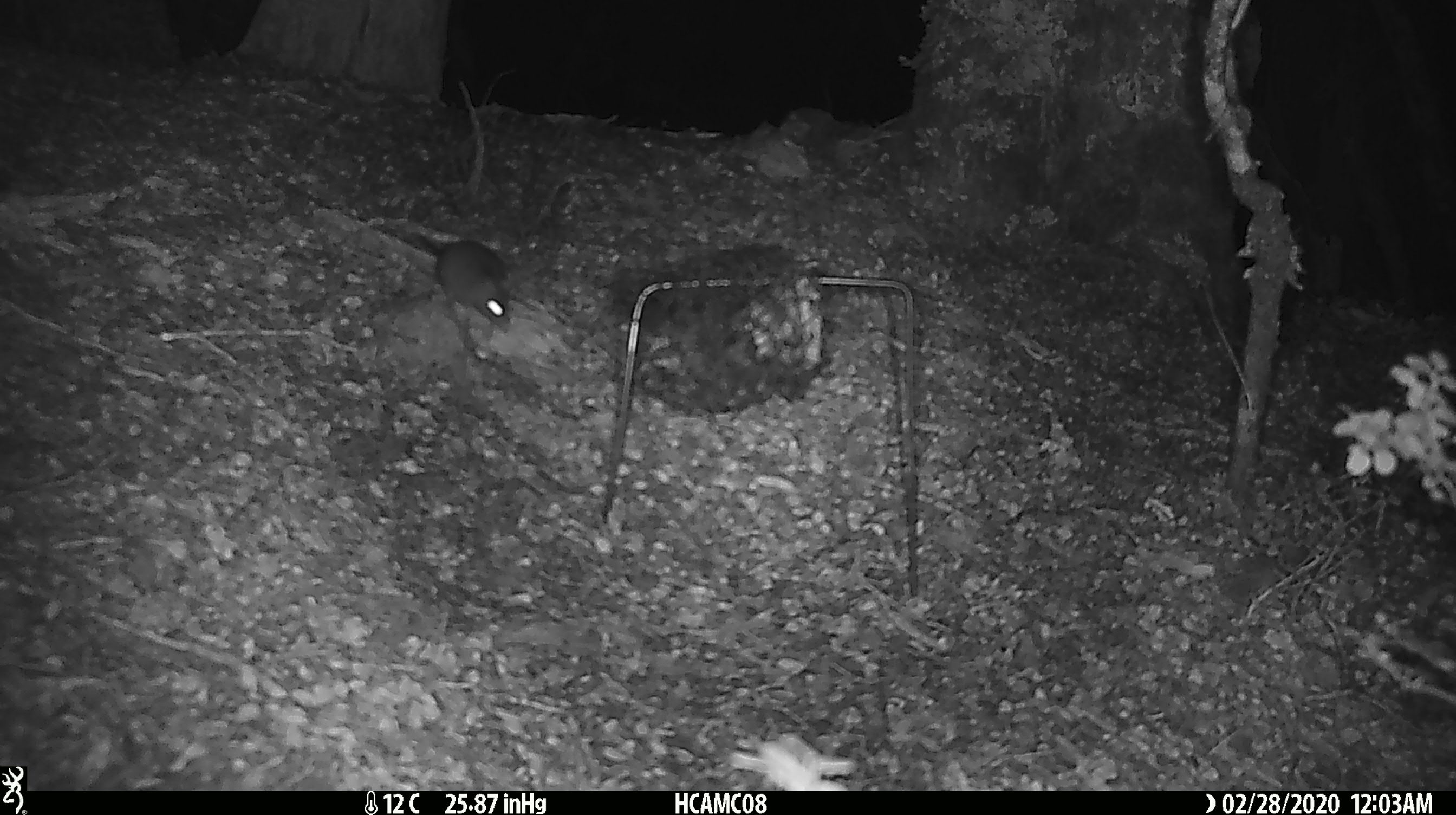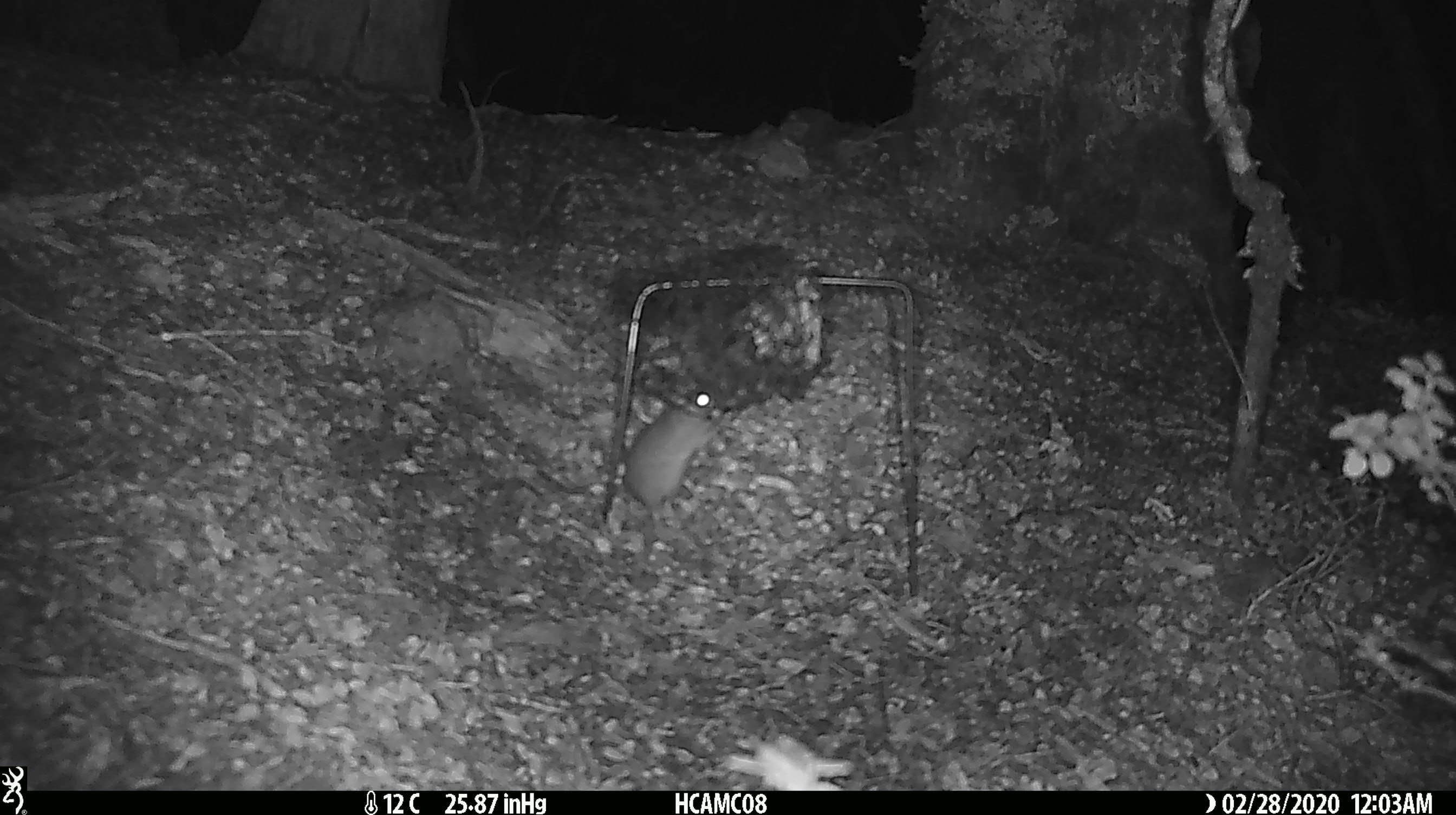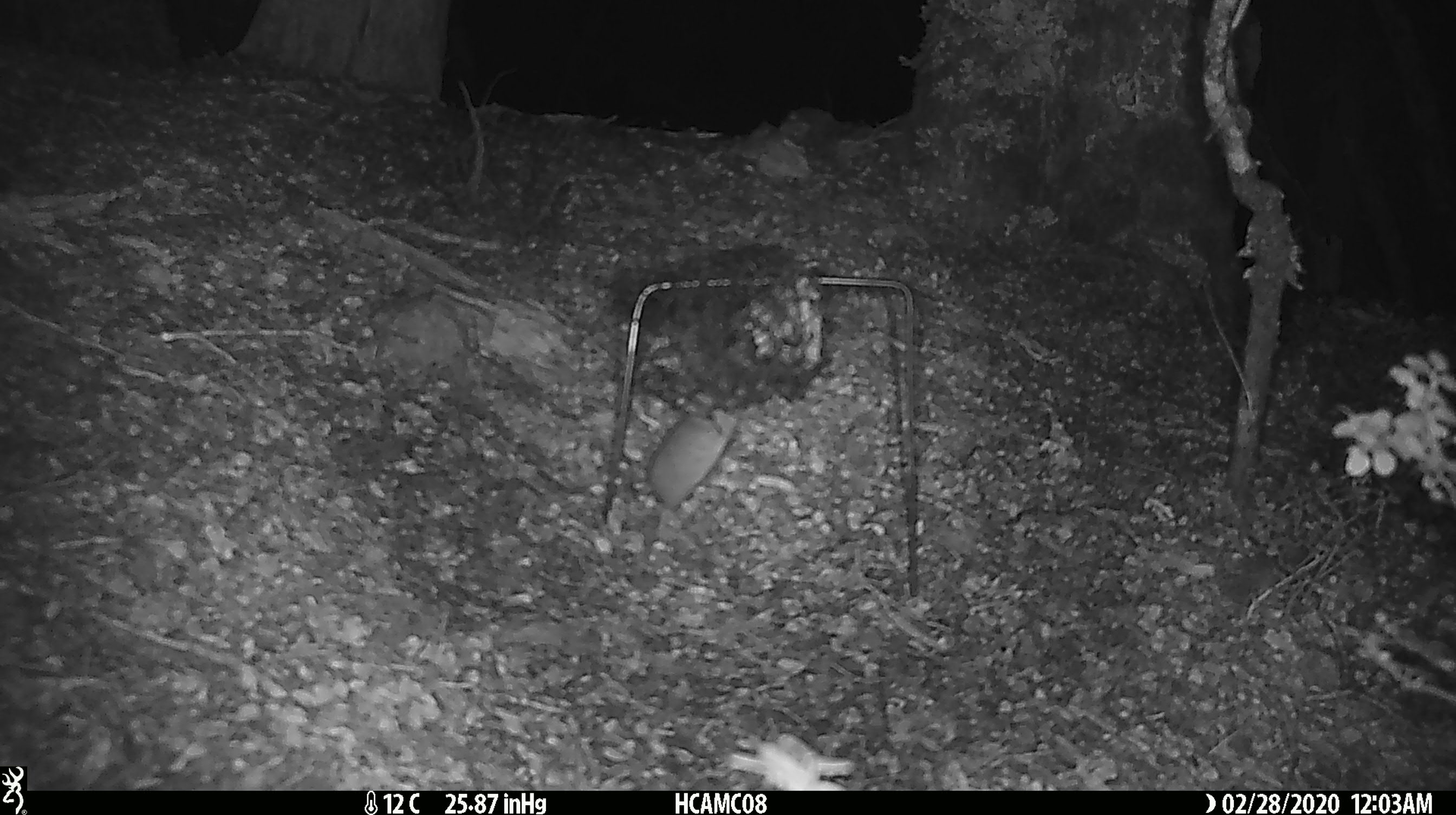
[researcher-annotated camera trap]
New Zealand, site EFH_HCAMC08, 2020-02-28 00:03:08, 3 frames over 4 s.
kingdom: Animalia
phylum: Chordata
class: Mammalia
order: Rodentia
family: Muridae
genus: Mus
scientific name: Mus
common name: mouse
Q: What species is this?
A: Mouse (Mus).